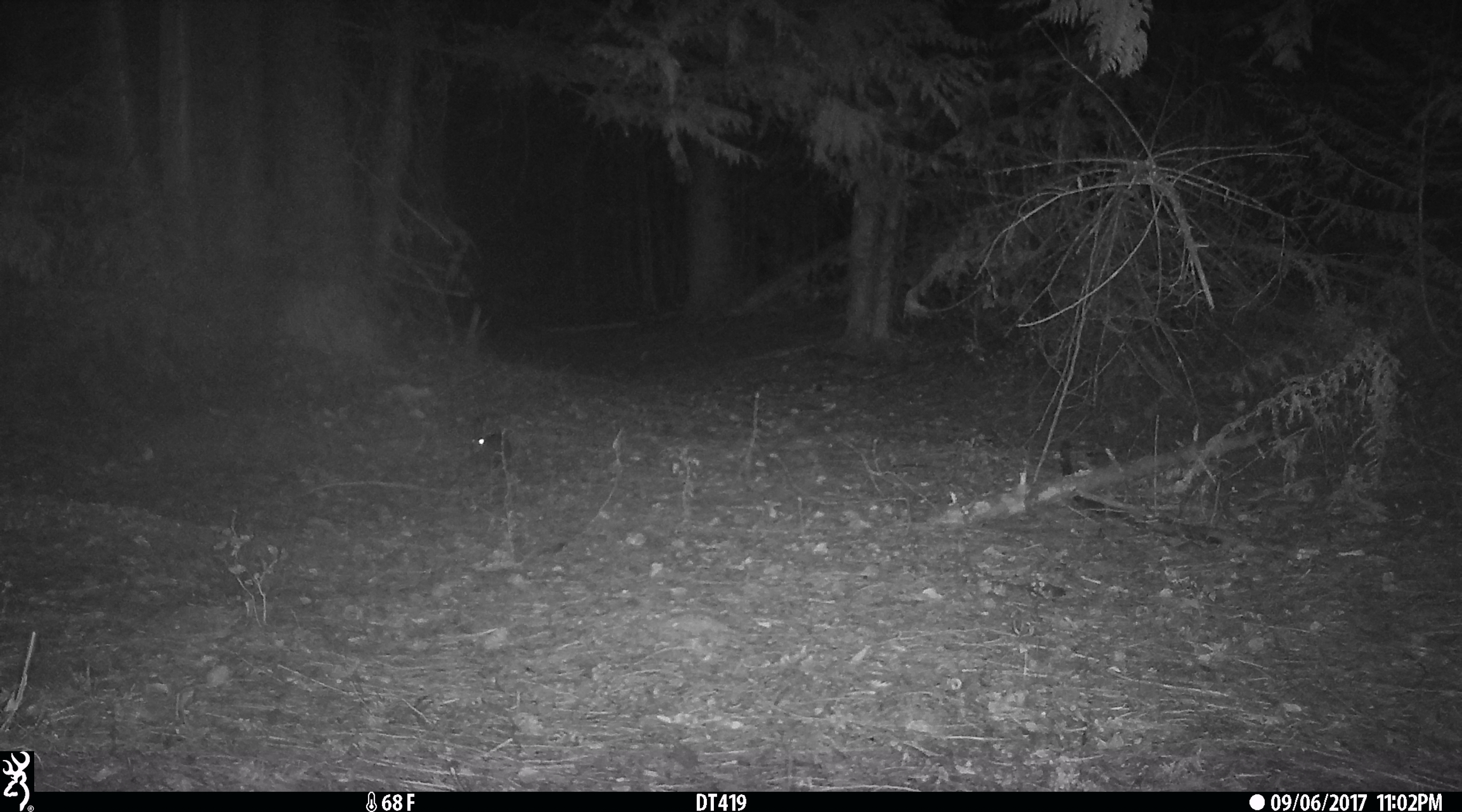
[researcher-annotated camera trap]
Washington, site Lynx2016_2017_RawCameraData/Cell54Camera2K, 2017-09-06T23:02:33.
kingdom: Animalia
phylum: Chordata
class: Mammalia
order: Lagomorpha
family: Leporidae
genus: Lepus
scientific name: Lepus americanus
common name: snowshoe hare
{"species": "Lepus americanus (snowshoe hare)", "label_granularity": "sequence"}